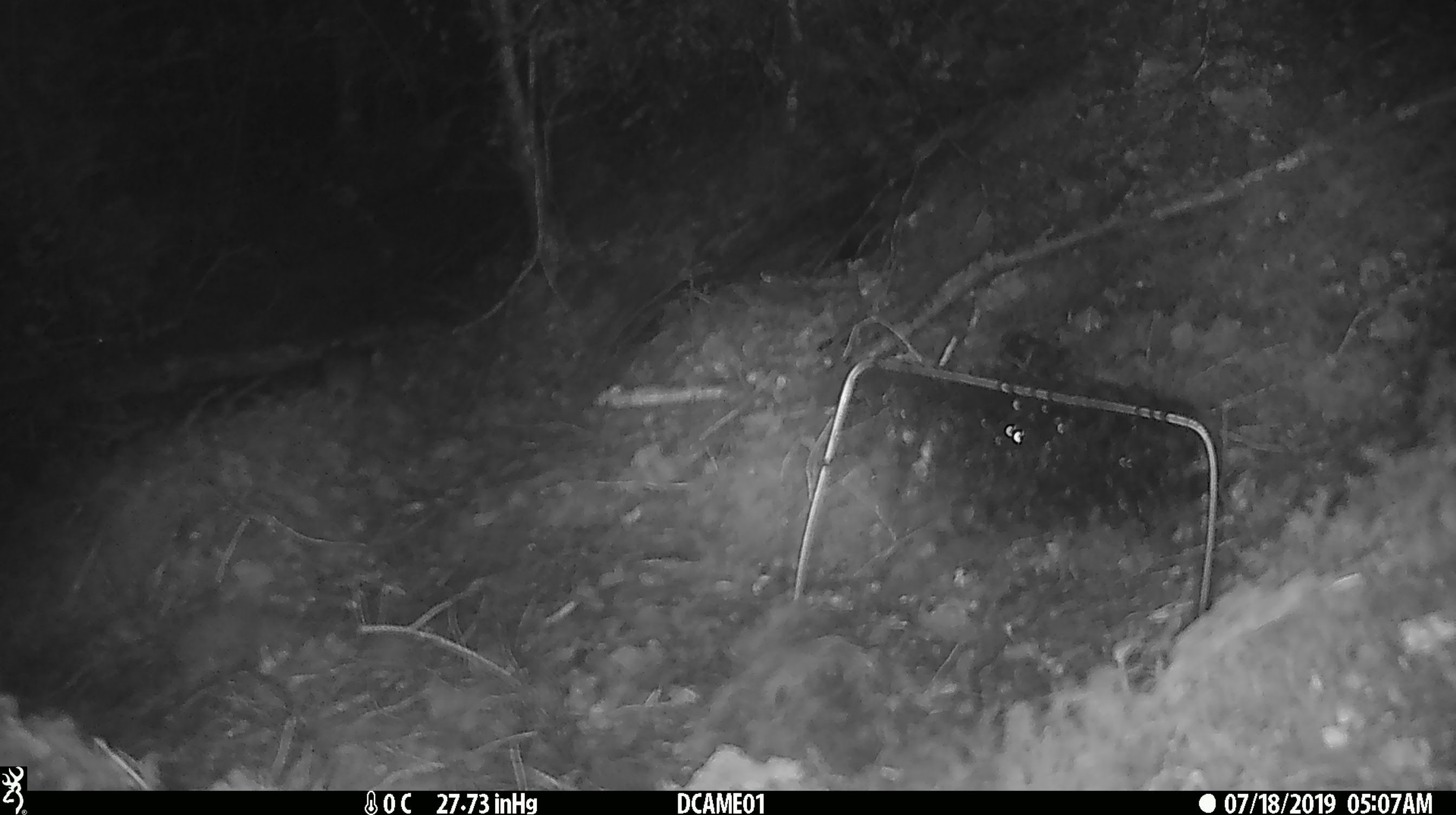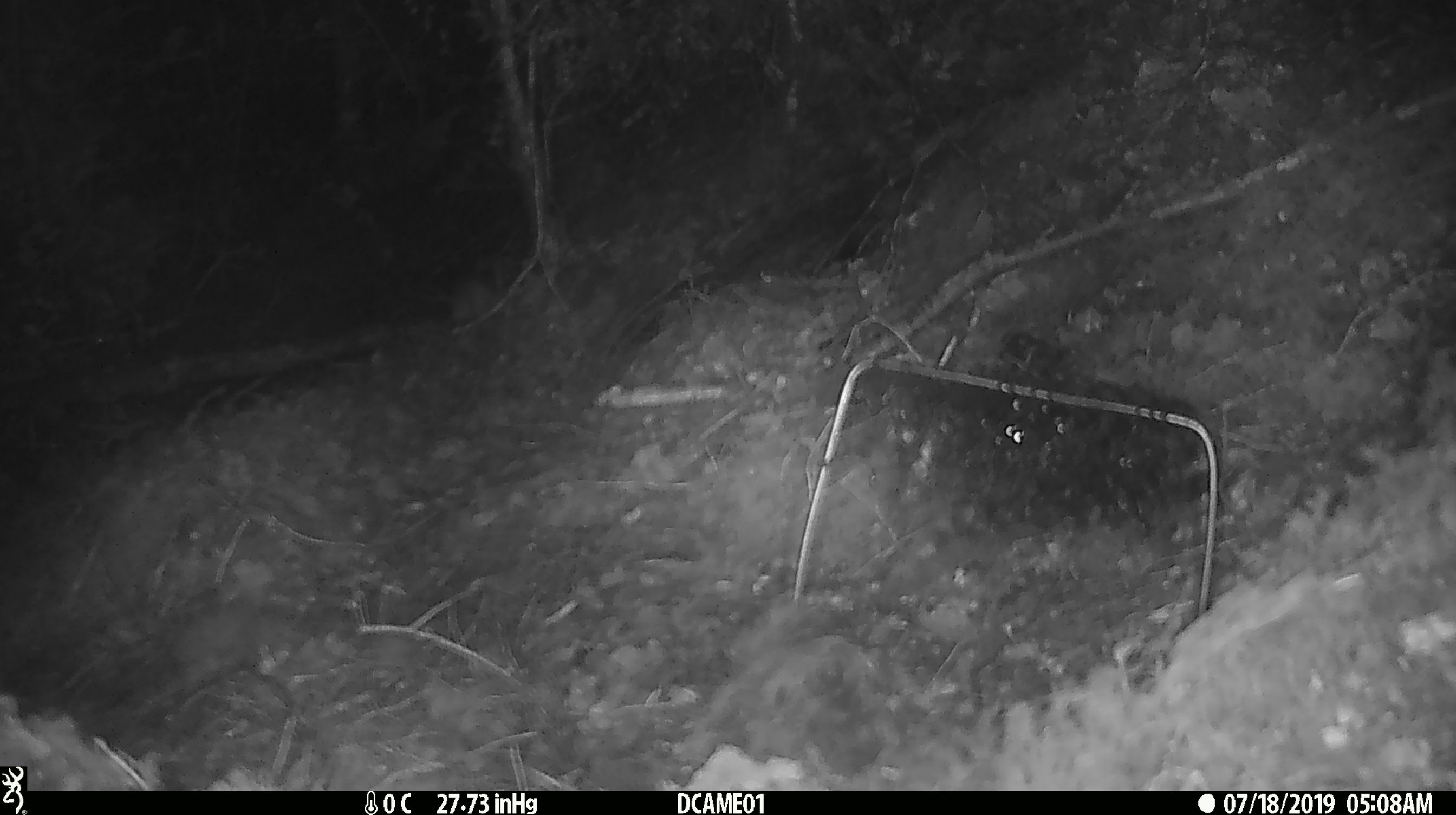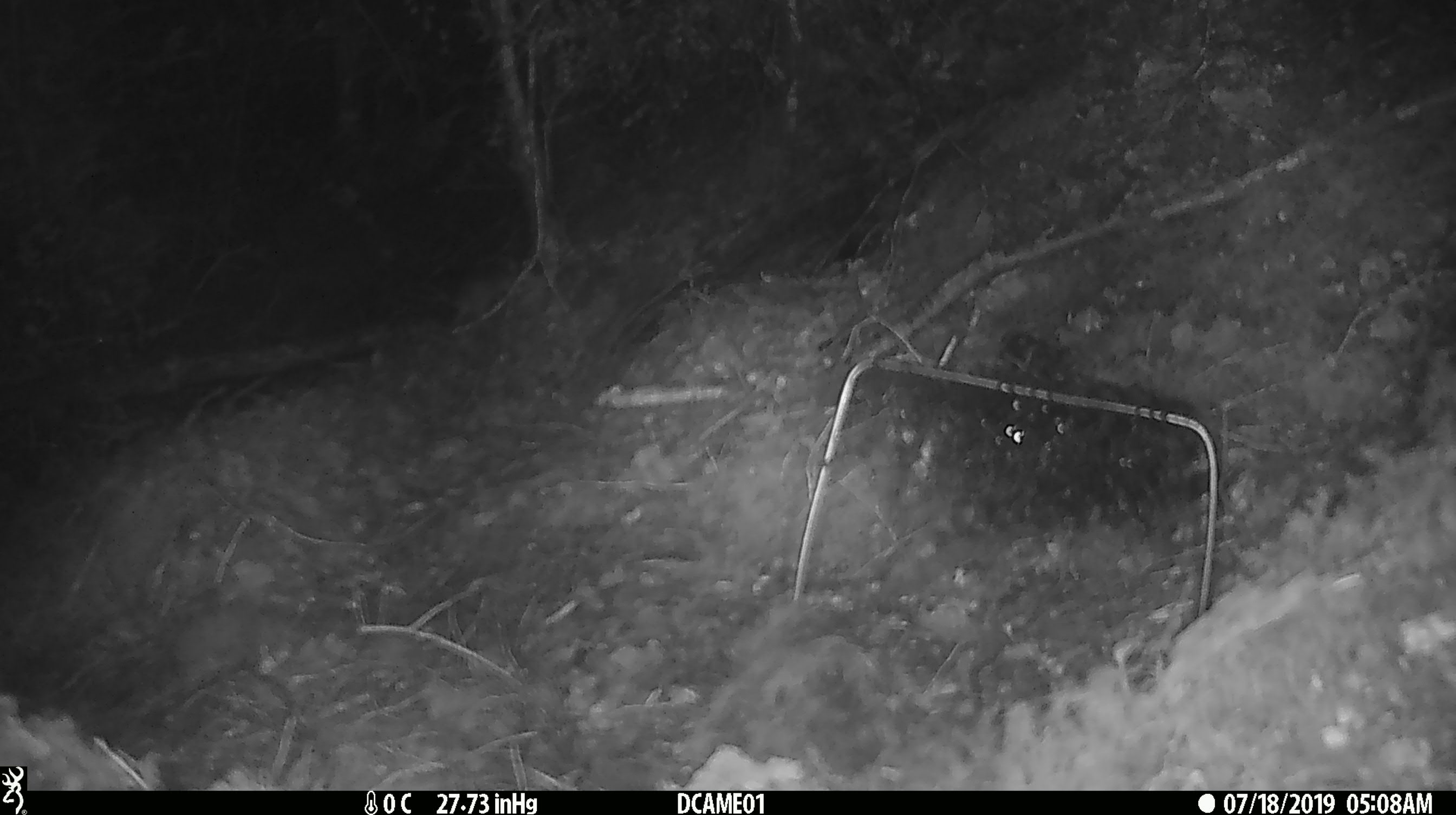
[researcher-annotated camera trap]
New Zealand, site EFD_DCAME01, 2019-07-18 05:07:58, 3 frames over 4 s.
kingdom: Animalia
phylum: Chordata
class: Mammalia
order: Rodentia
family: Muridae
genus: Mus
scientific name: Mus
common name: mouse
Mouse (Mus).